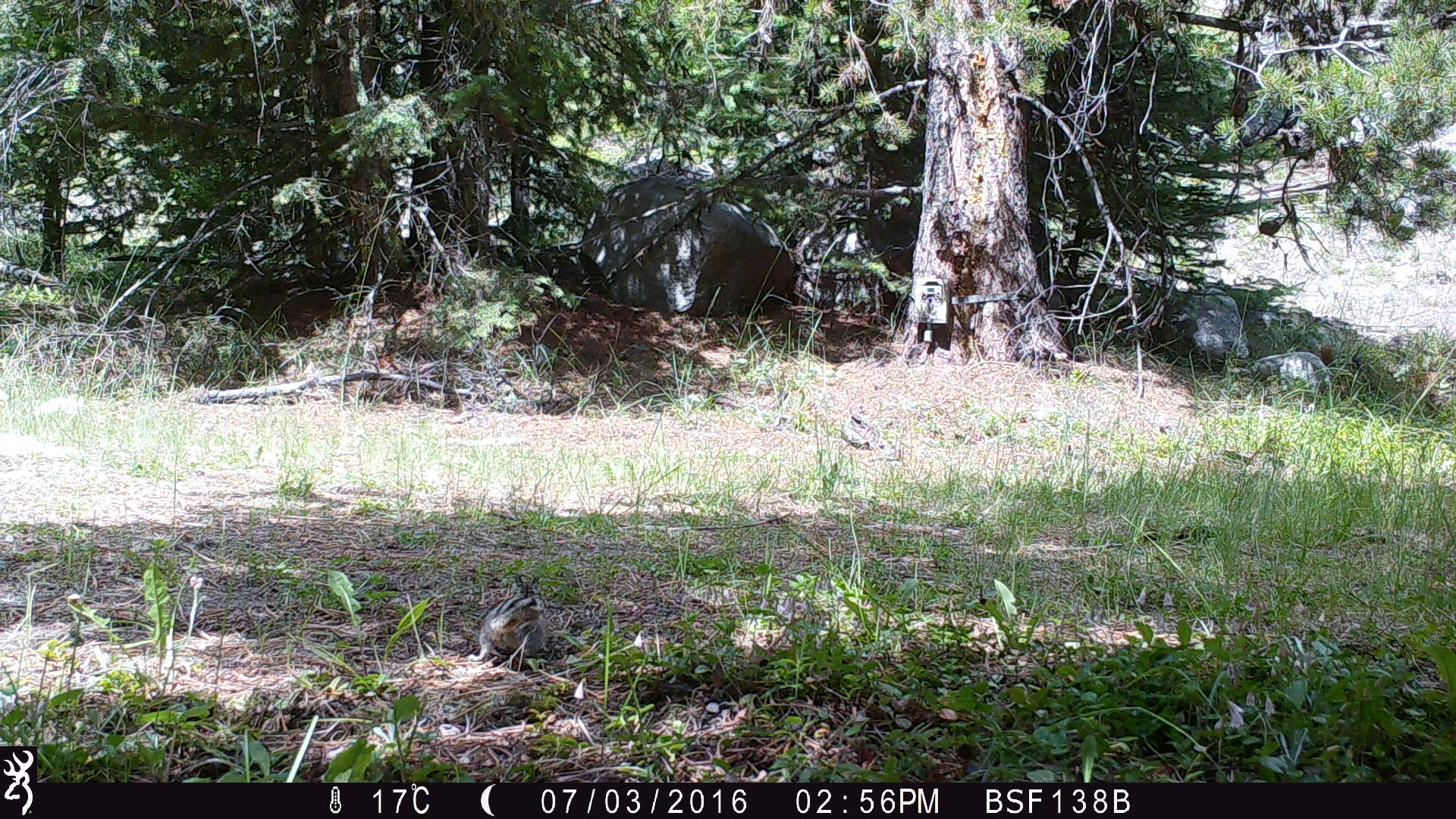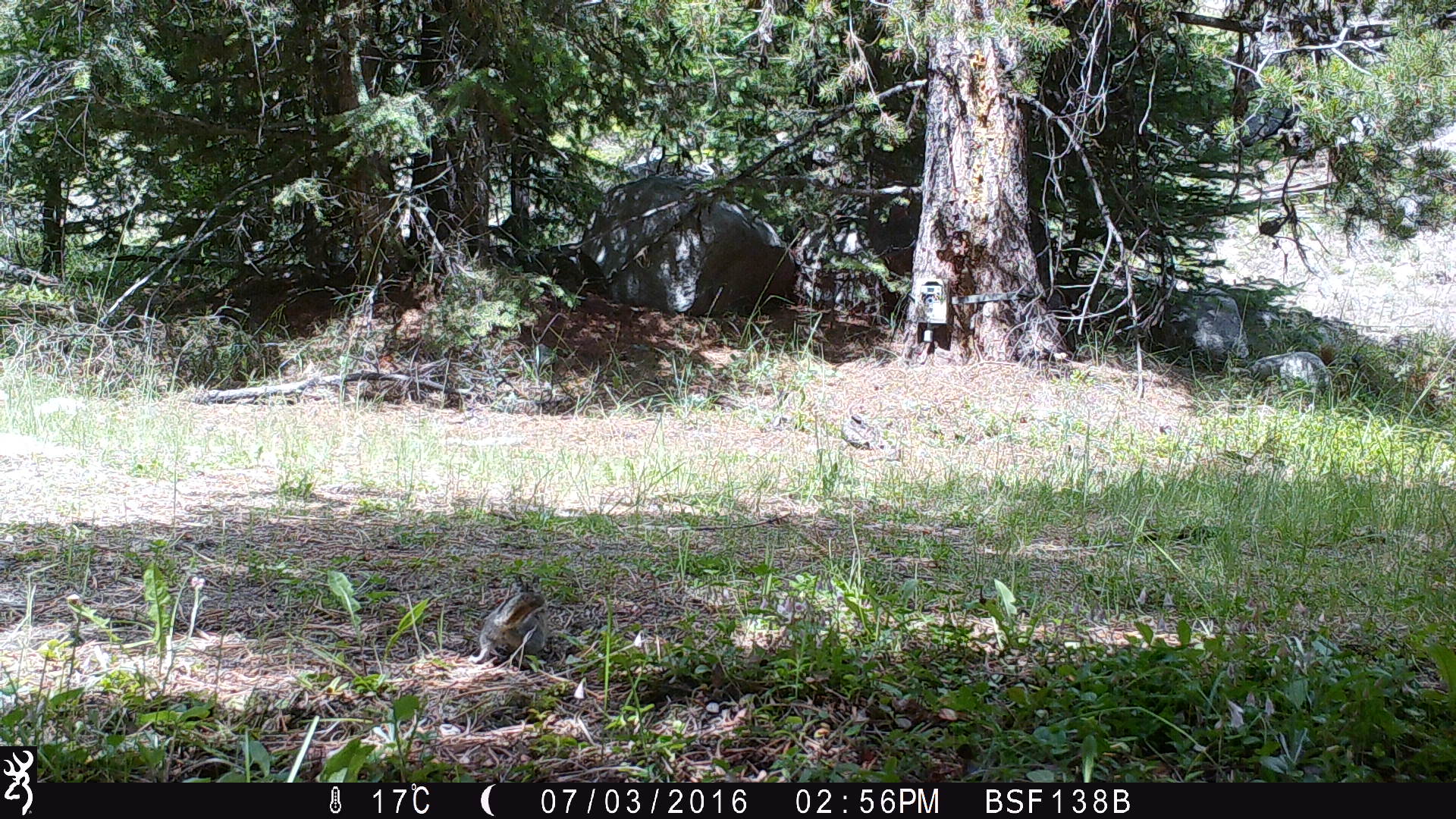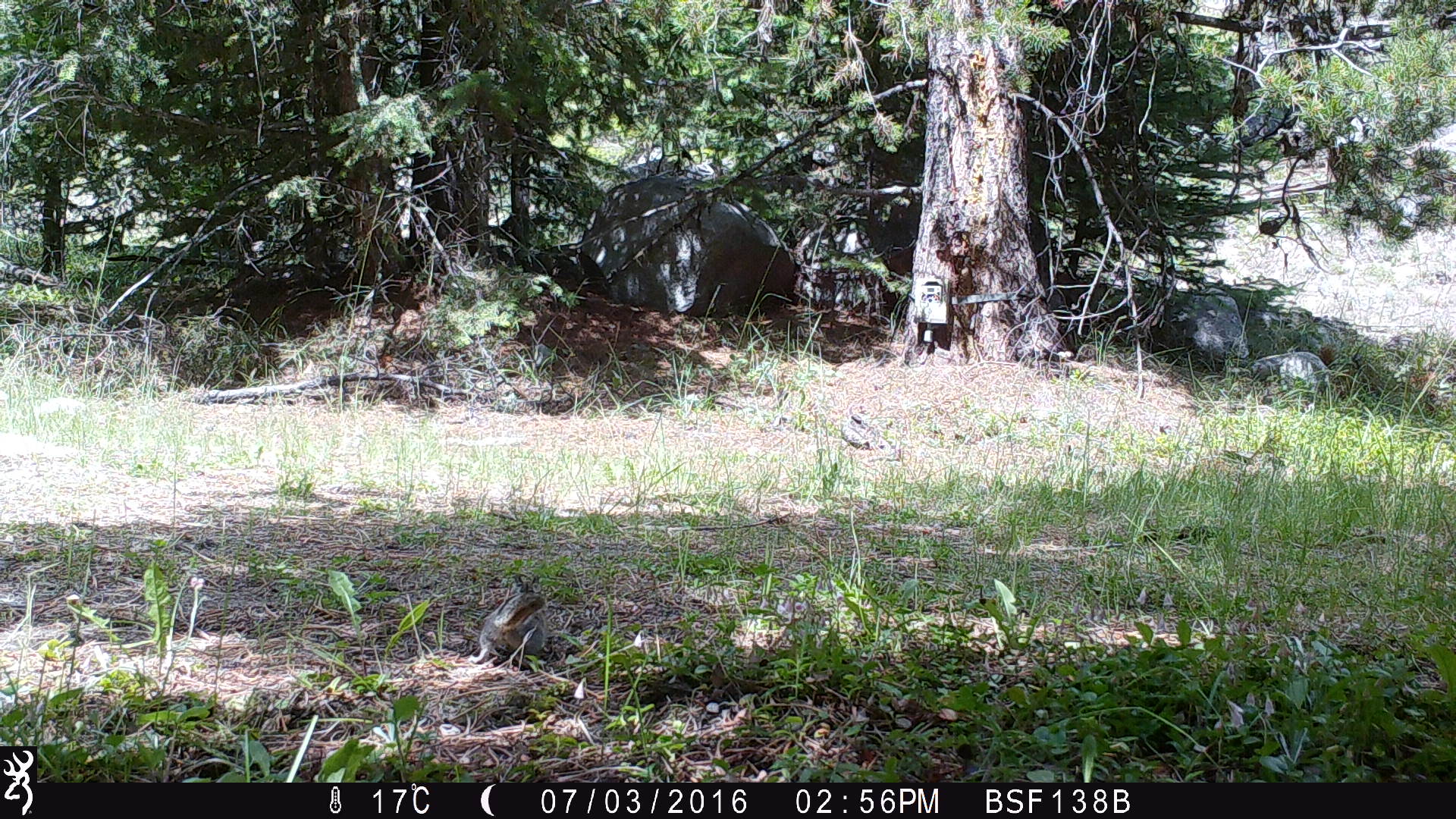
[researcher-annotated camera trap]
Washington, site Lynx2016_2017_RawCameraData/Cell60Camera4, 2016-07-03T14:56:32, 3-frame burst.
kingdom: Animalia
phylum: Chordata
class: Mammalia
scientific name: Mammalia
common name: small mammal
Small mammal (Mammalia). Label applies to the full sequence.